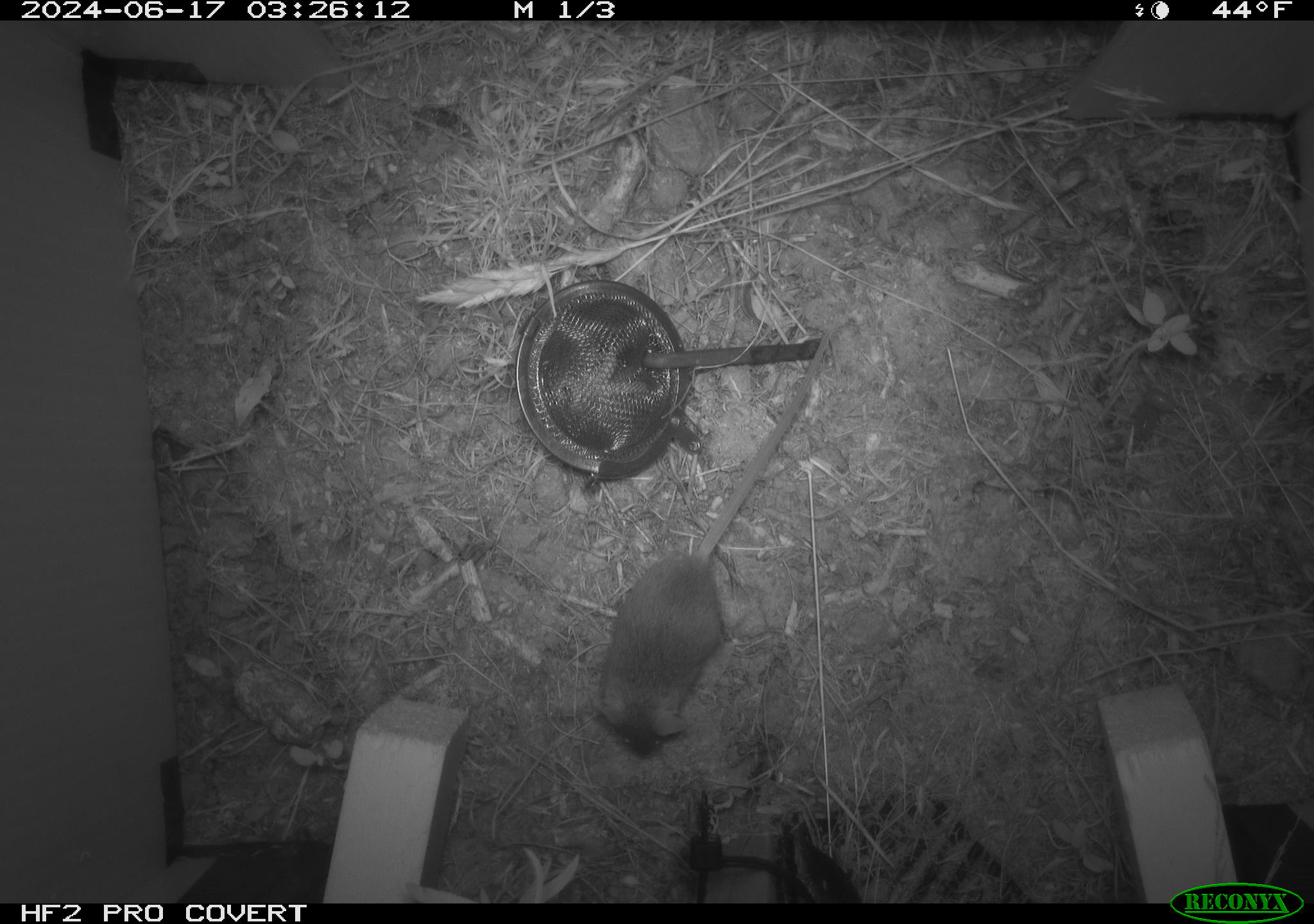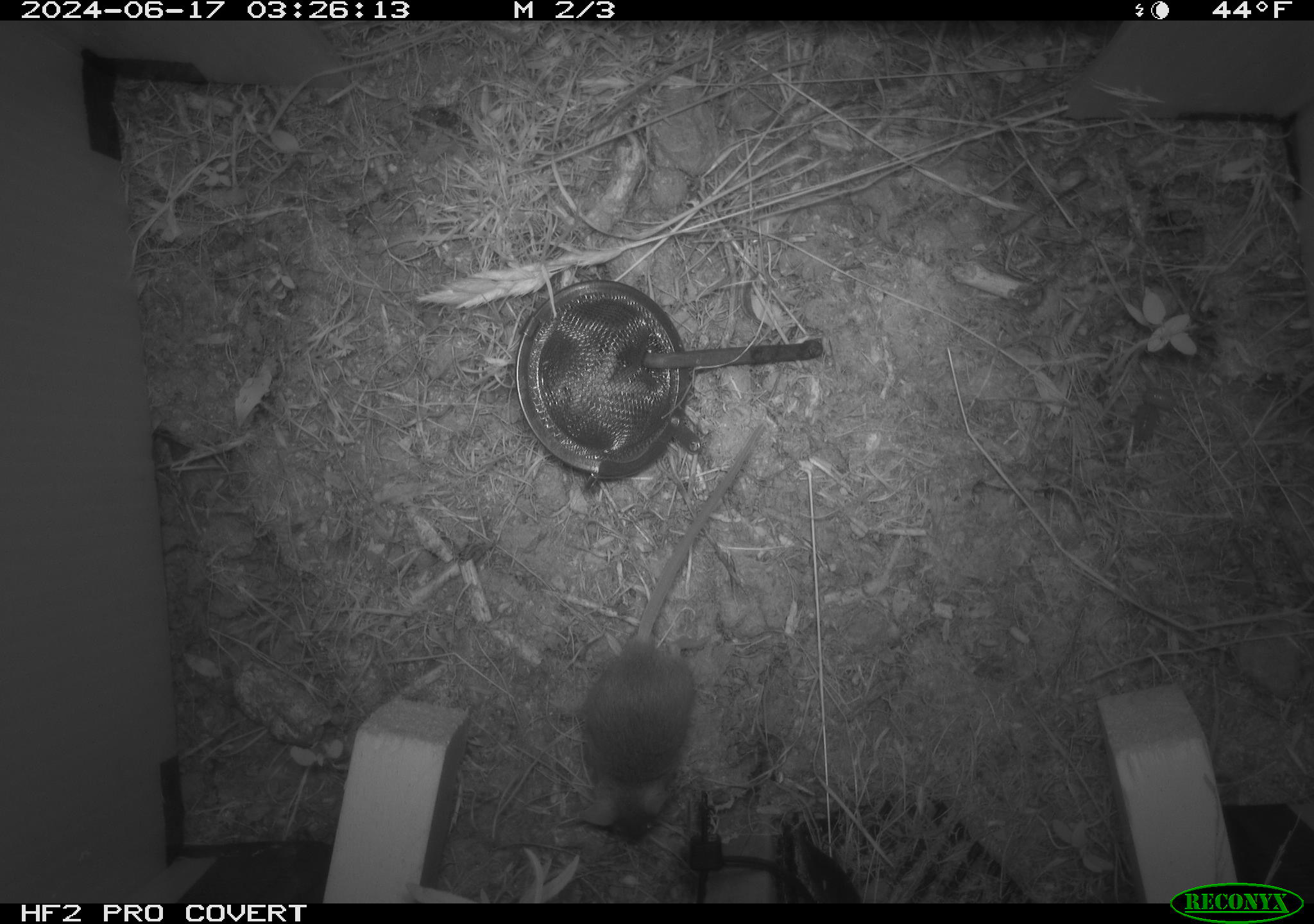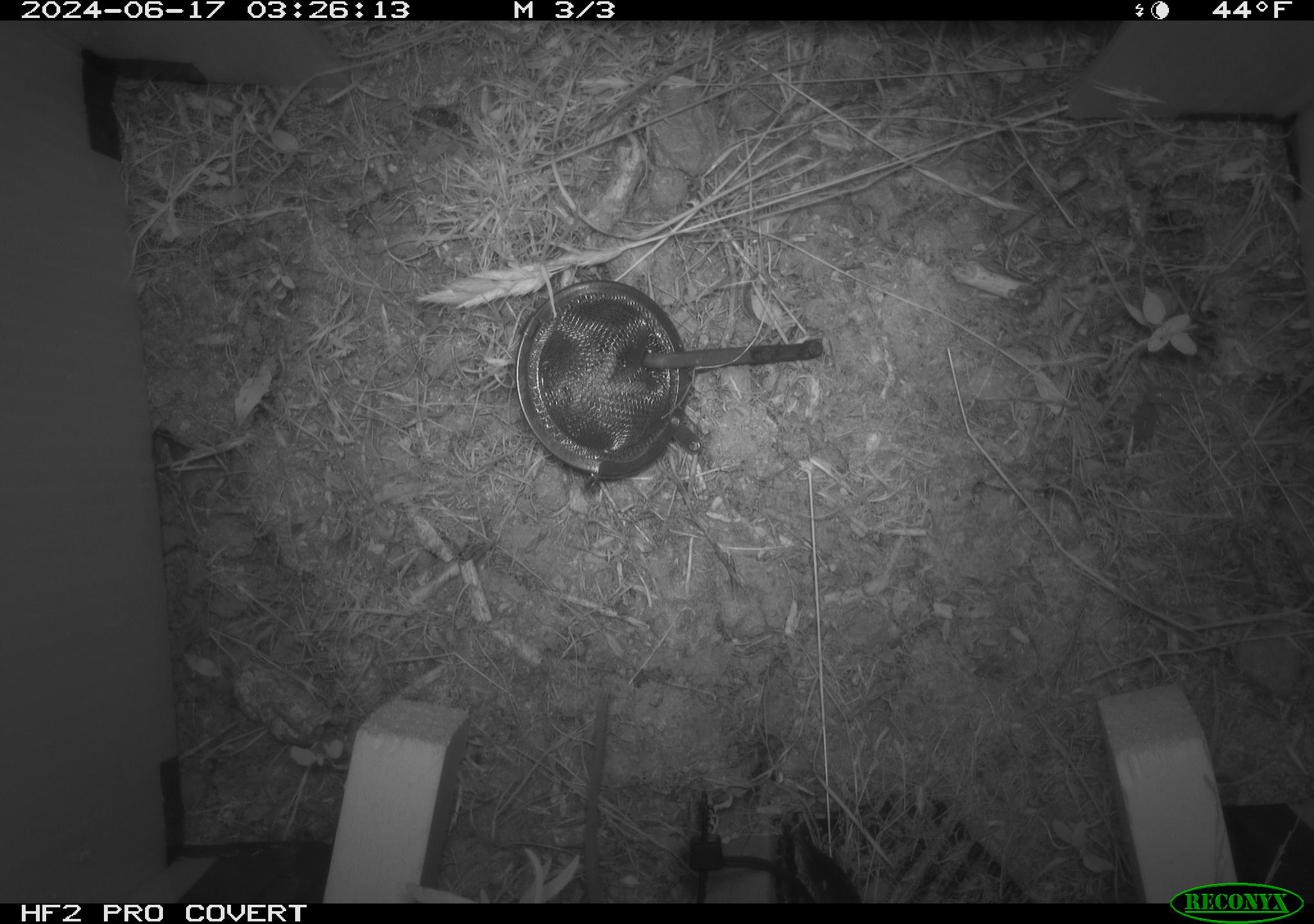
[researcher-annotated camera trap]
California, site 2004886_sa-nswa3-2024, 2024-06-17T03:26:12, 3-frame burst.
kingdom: Animalia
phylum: Chordata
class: Mammalia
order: Rodentia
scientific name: Rodentia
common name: rodent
Rodent (Rodentia).